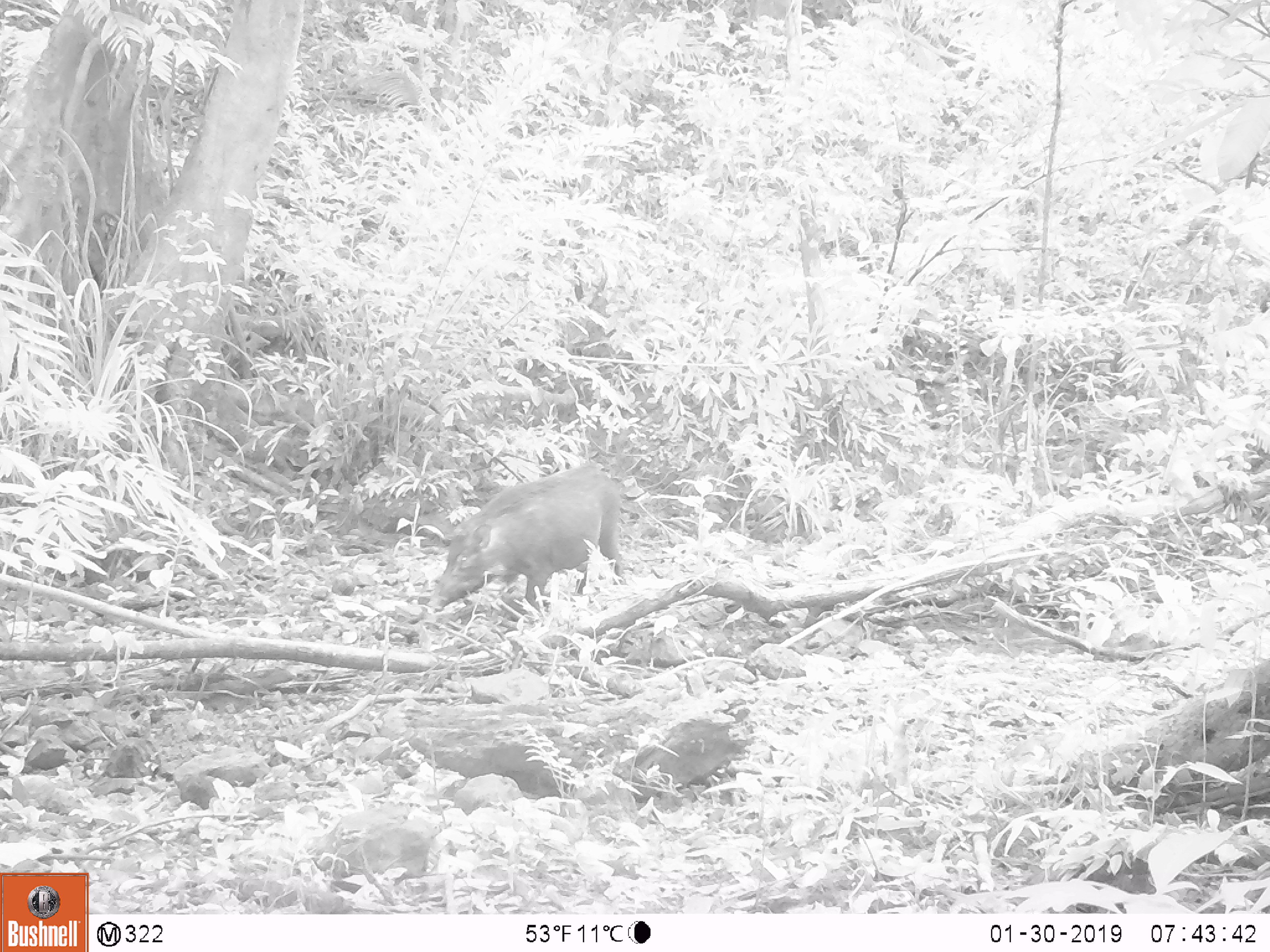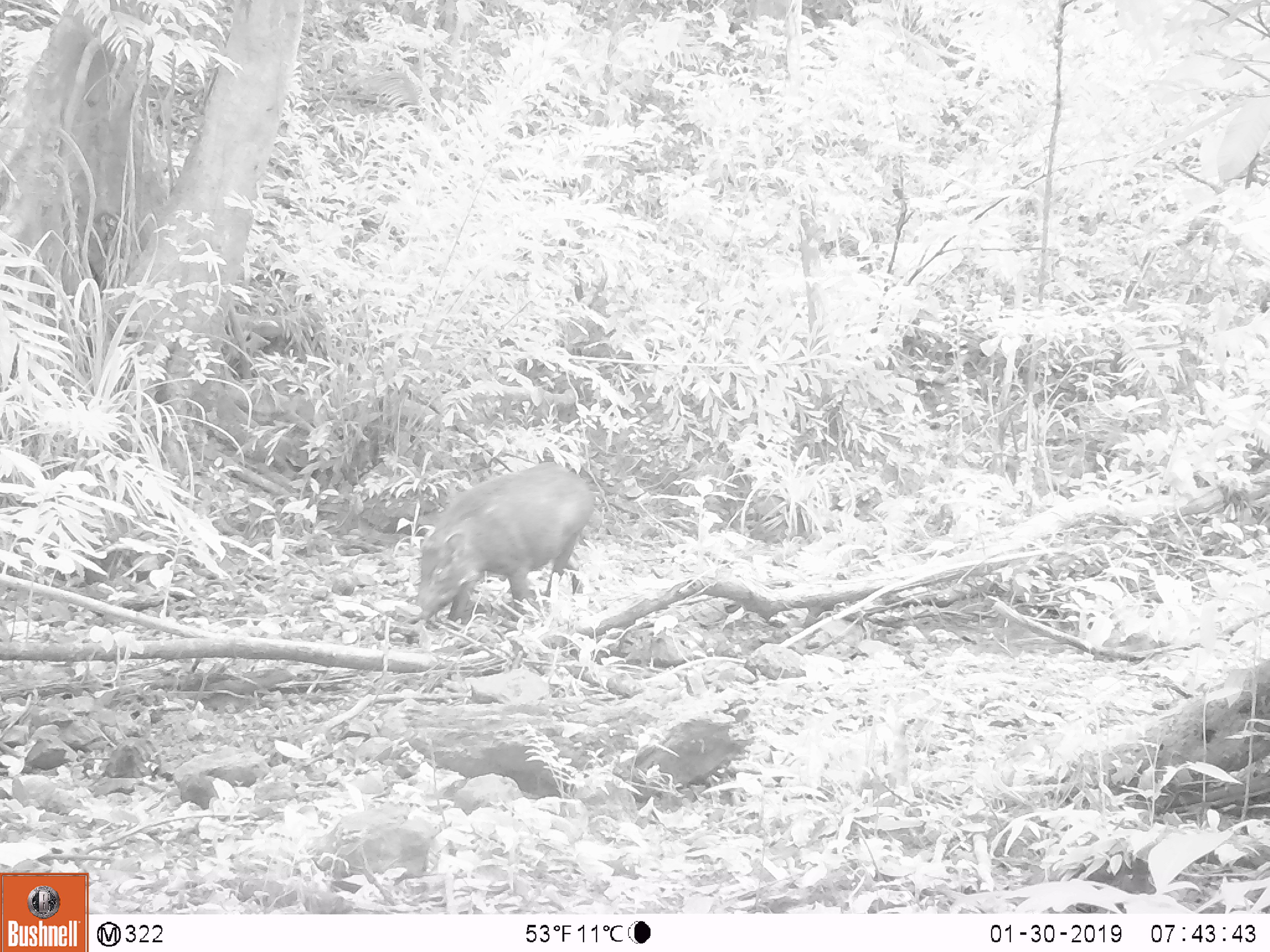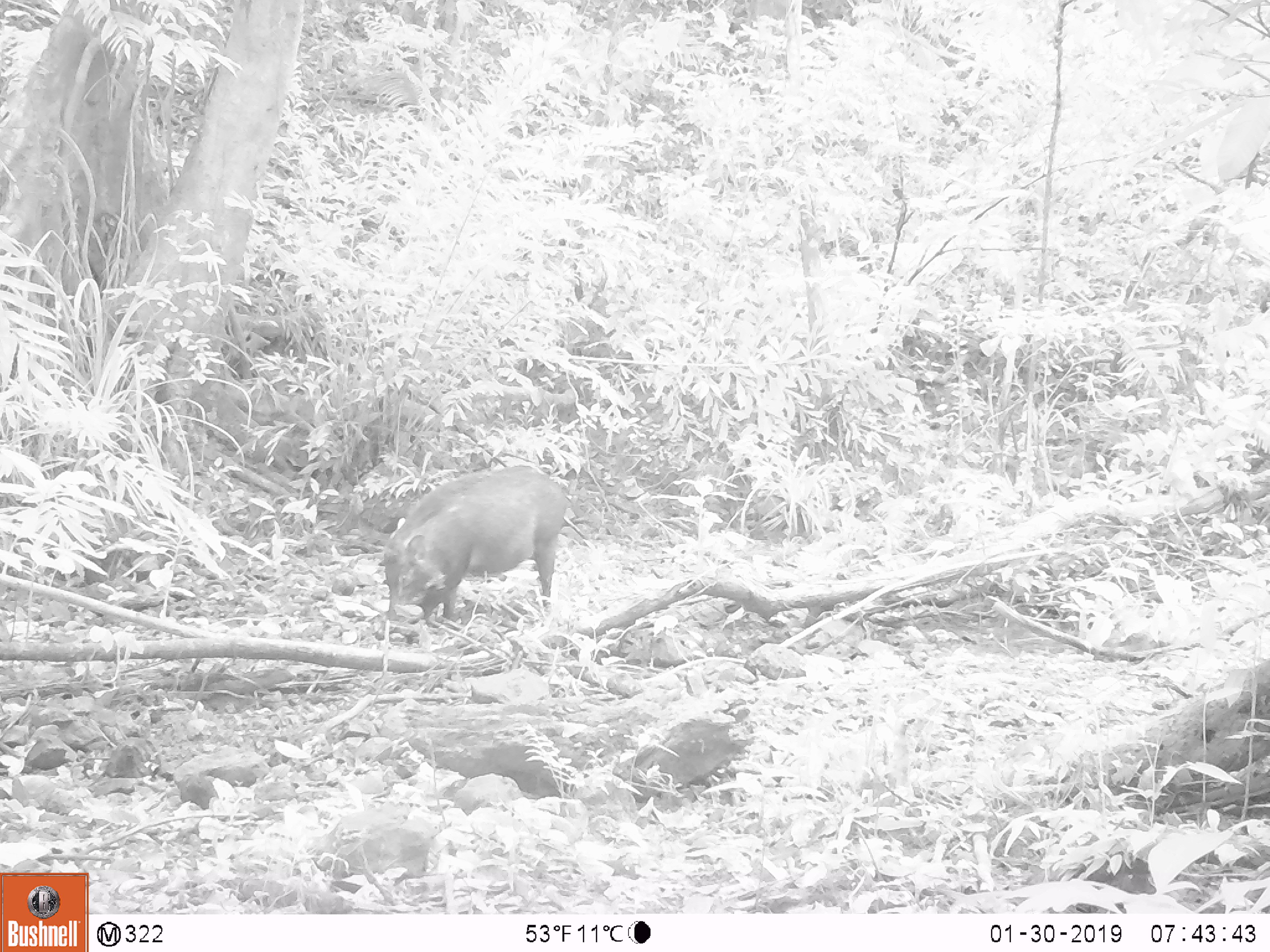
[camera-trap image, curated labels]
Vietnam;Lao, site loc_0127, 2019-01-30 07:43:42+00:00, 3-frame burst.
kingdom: Animalia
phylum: Chordata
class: Mammalia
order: Artiodactyla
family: Suidae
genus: Sus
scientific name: Sus scrofa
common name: eurasian wild pig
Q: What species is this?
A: Eurasian wild pig (Sus scrofa).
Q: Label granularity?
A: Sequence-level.